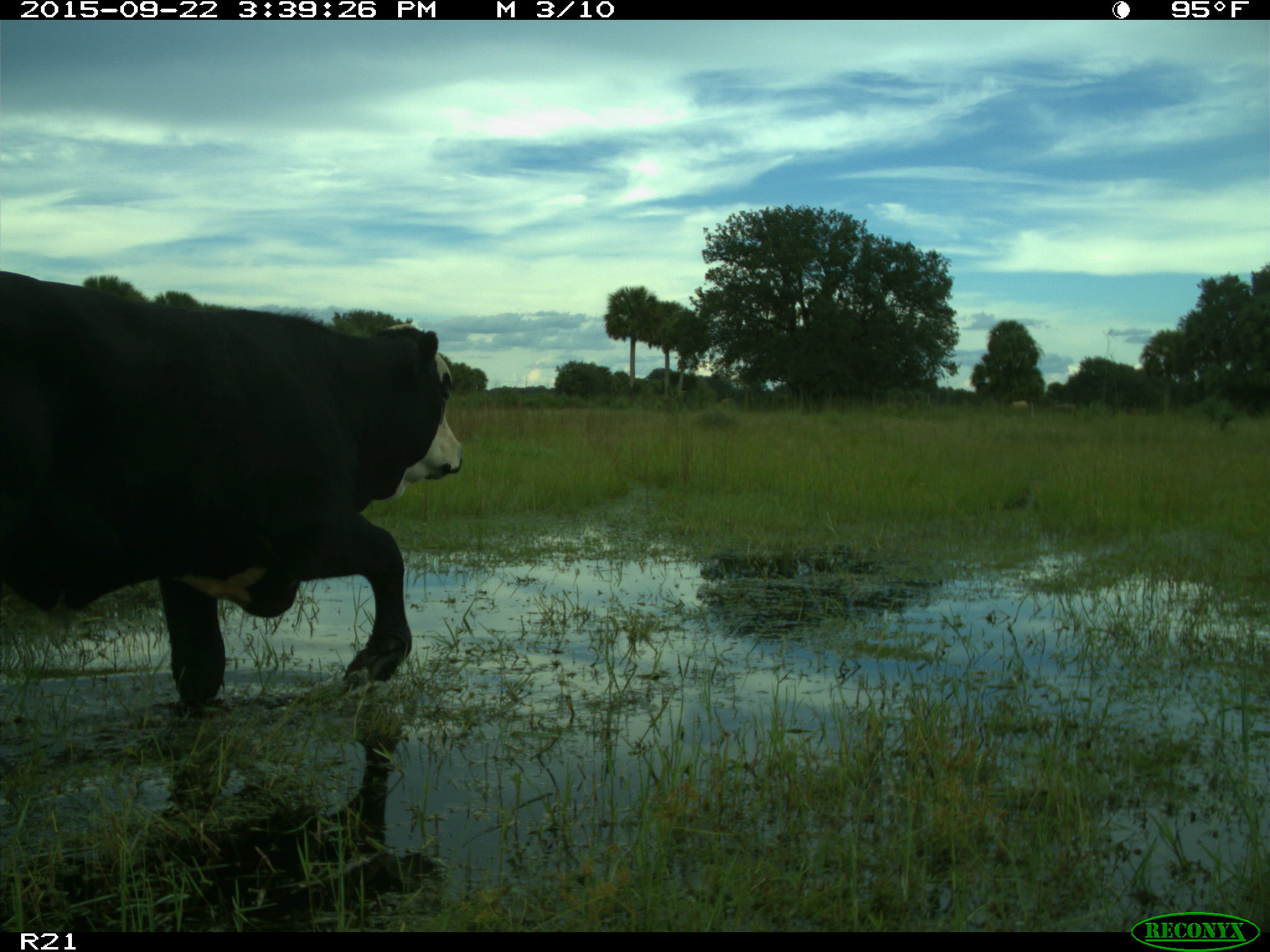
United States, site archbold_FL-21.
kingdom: Animalia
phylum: Chordata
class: Mammalia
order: Artiodactyla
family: Bovidae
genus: Bos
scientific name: Bos taurus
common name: domestic cow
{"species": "Bos taurus (domestic cow)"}